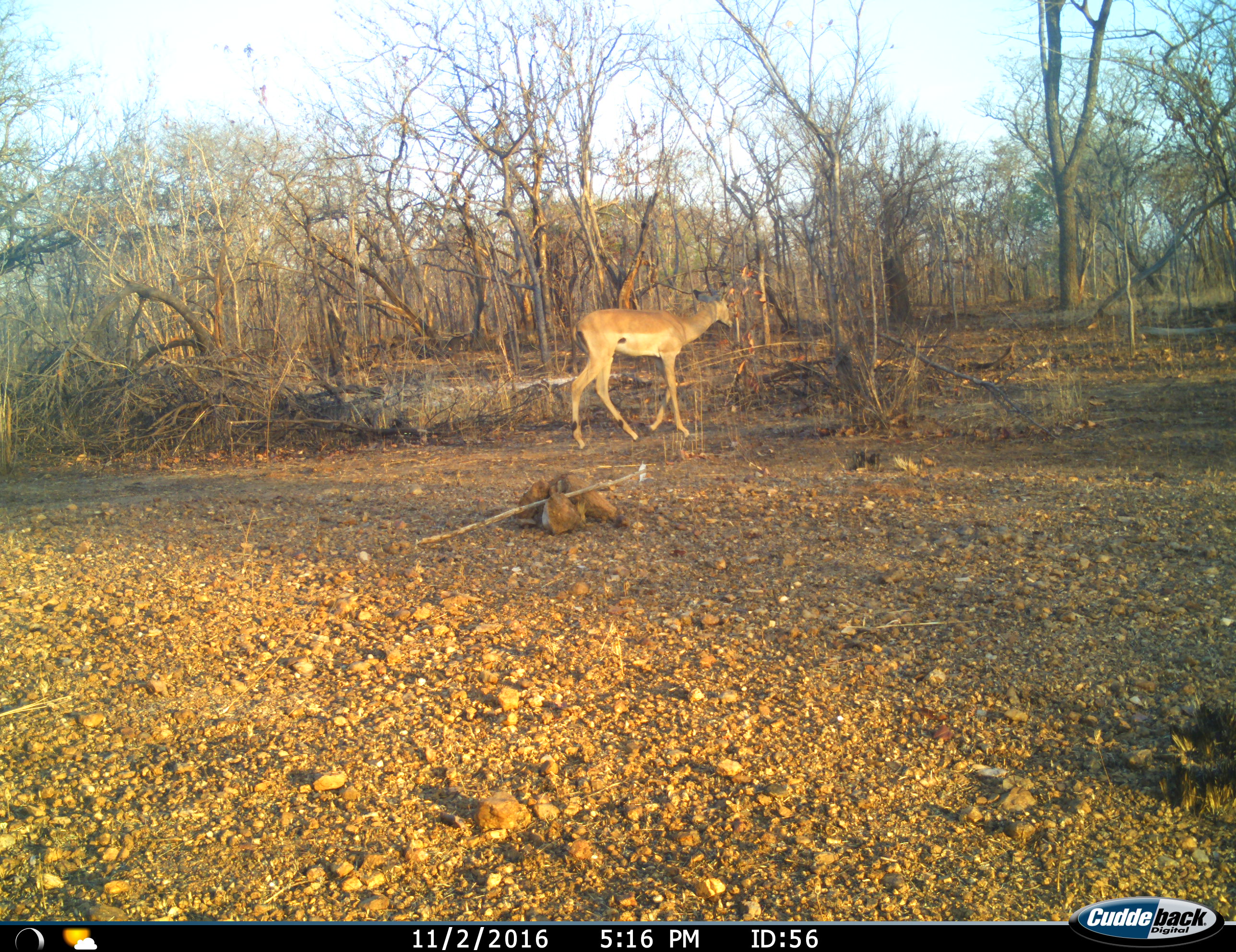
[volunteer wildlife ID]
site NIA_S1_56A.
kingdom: Animalia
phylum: Chordata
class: Mammalia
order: Artiodactyla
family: Bovidae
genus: Aepyceros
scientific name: Aepyceros melampus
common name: impala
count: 1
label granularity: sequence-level